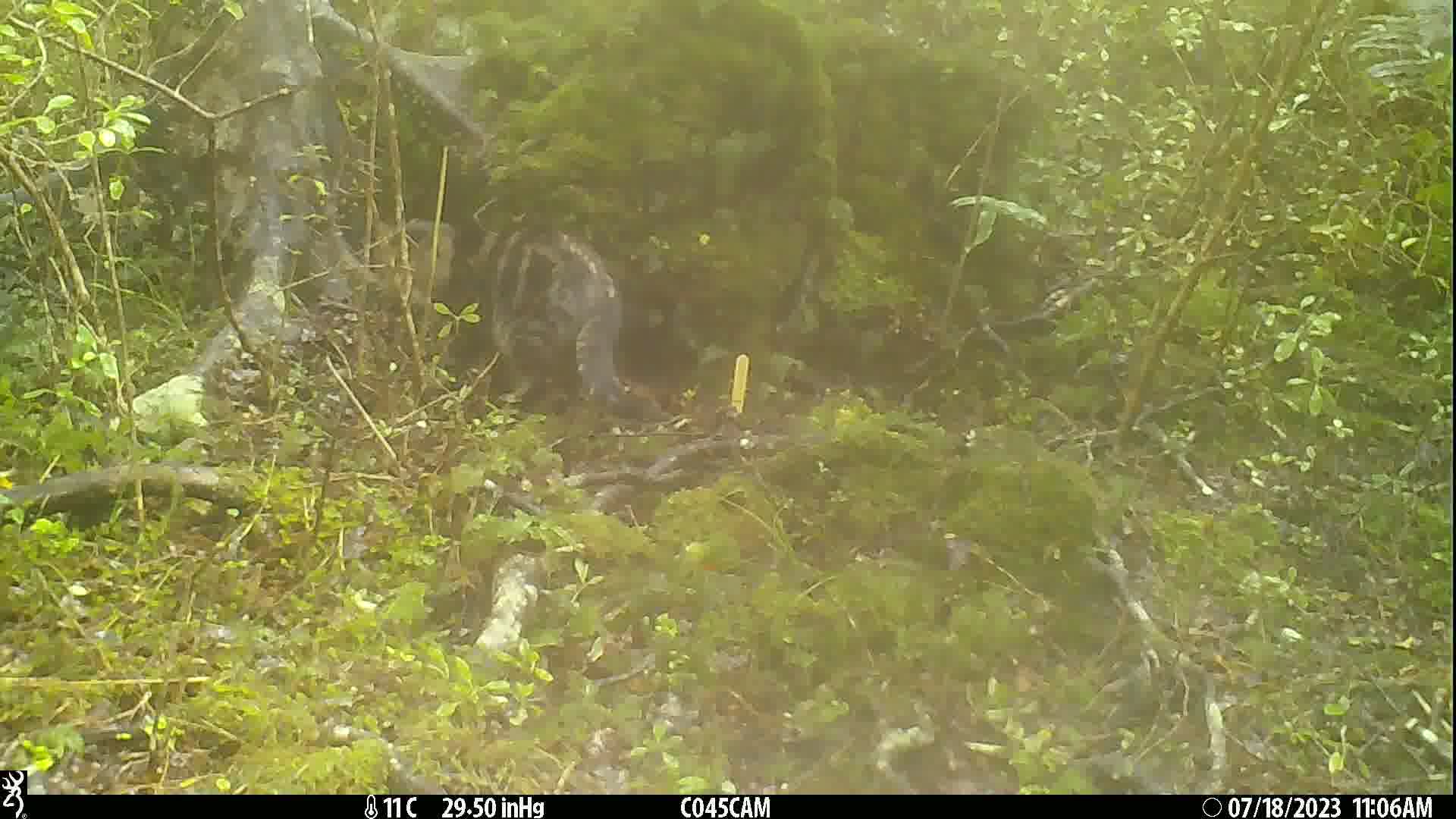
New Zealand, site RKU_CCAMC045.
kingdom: Animalia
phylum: Chordata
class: Mammalia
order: Carnivora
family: Felidae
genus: Felis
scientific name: Felis catus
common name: domestic cat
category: cat